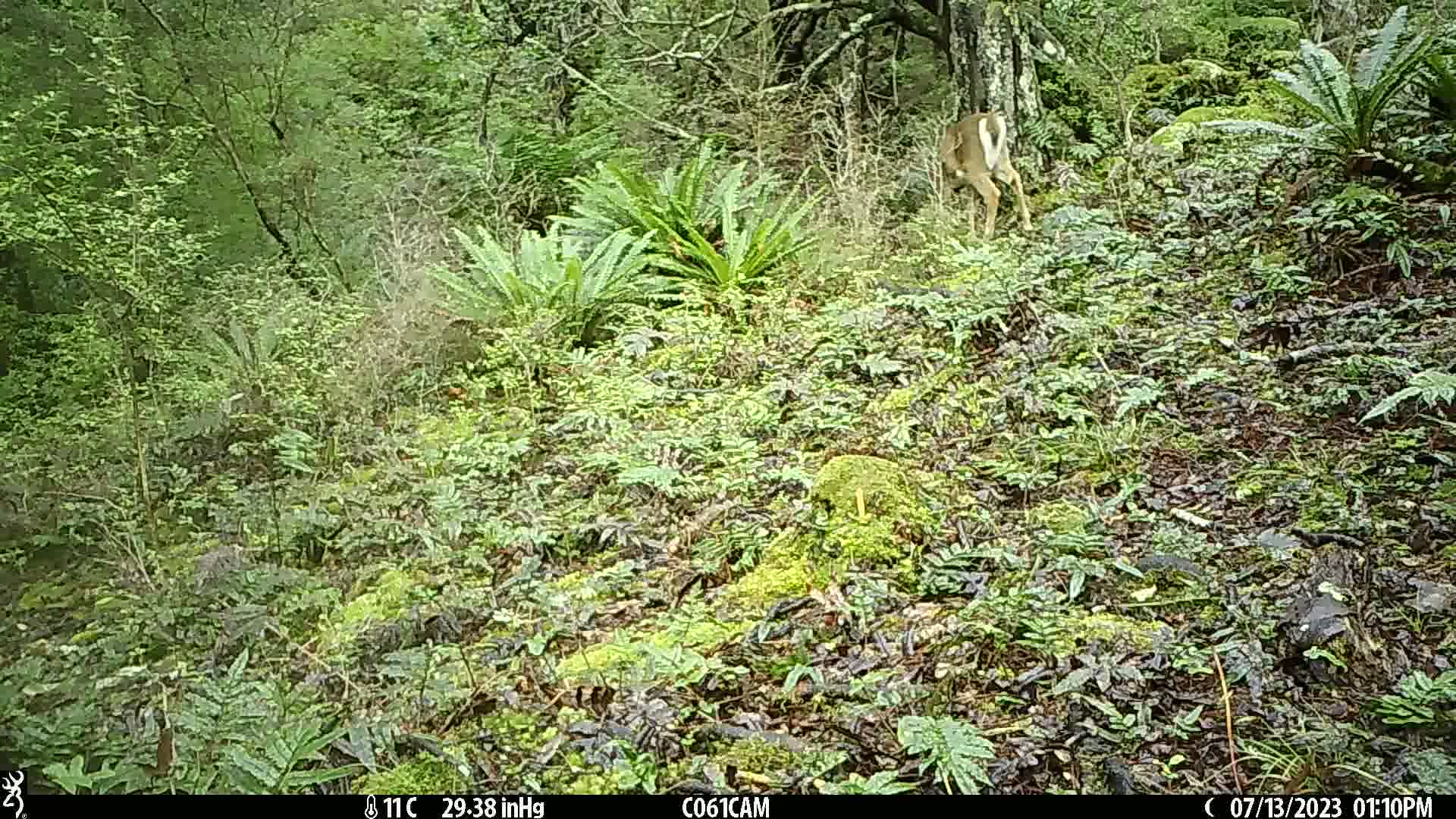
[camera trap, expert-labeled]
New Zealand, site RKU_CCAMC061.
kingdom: Animalia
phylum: Chordata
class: Mammalia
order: Artiodactyla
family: Cervidae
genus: Odocoileus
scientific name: Odocoileus virginianus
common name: white-tailed deer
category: white tailed deer